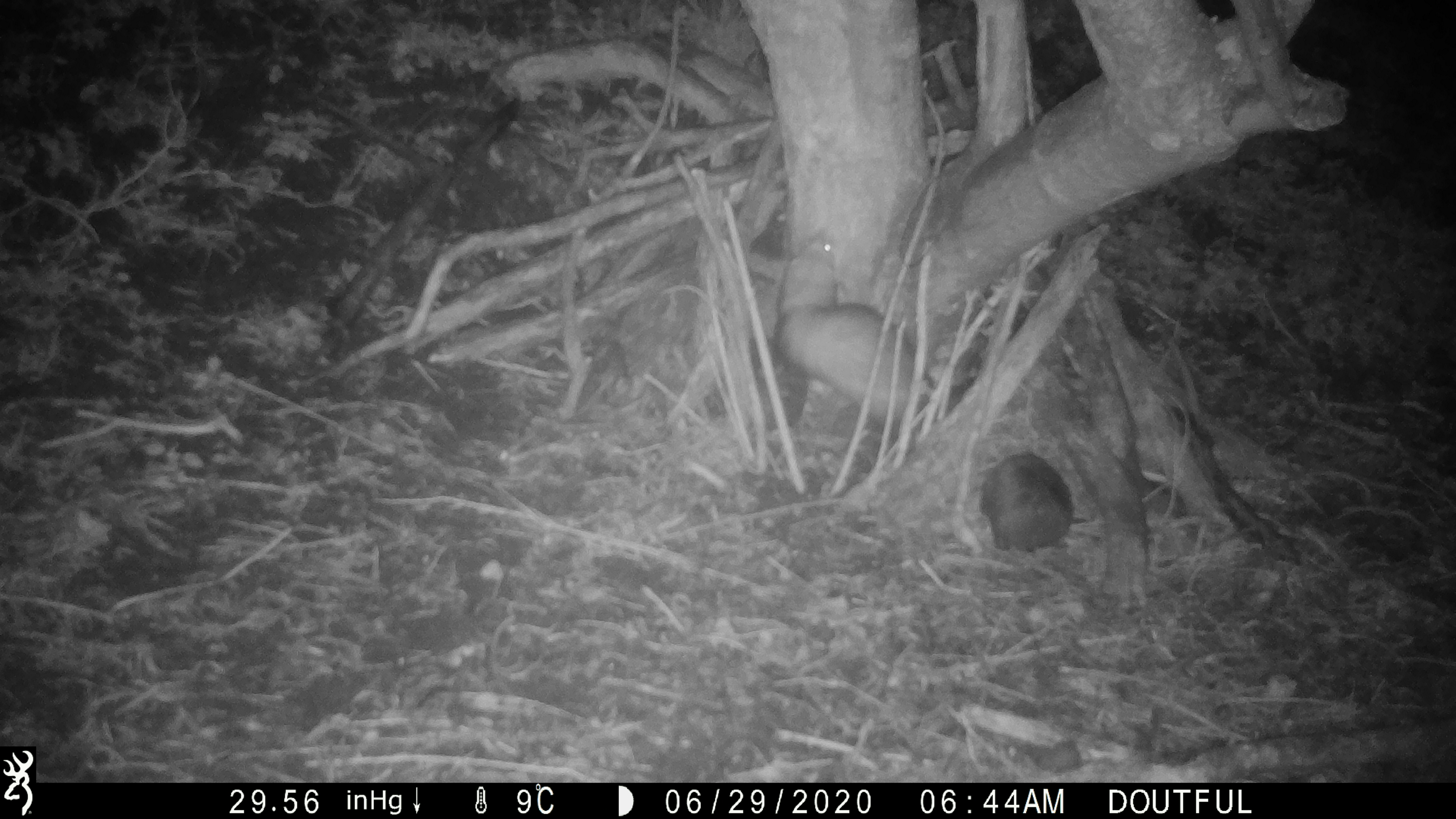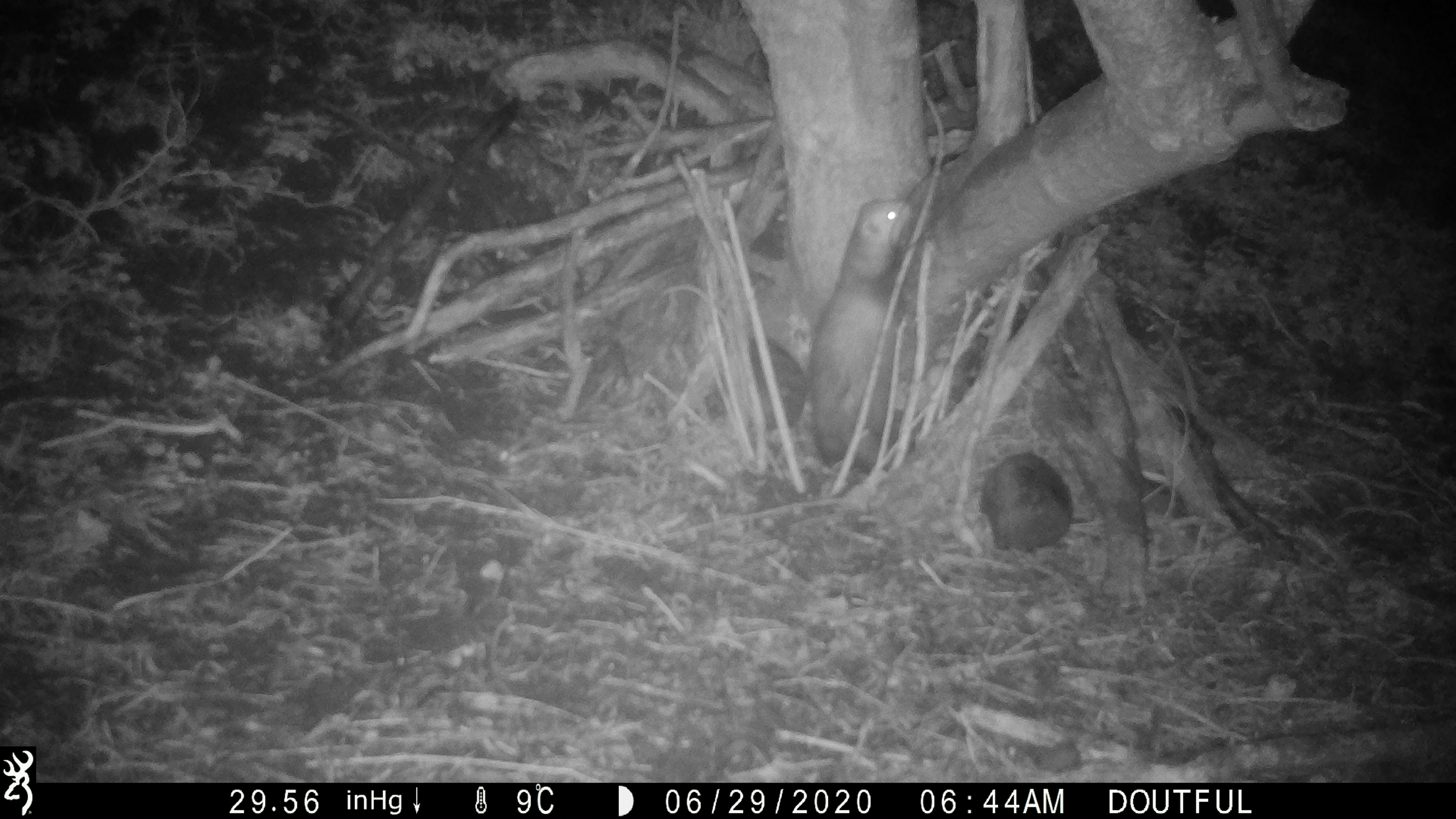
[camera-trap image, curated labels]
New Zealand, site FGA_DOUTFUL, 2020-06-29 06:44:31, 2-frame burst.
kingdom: Animalia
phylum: Chordata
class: Mammalia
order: Carnivora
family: Mustelidae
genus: Mustela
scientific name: Mustela furo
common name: ferret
Ferret (Mustela furo).